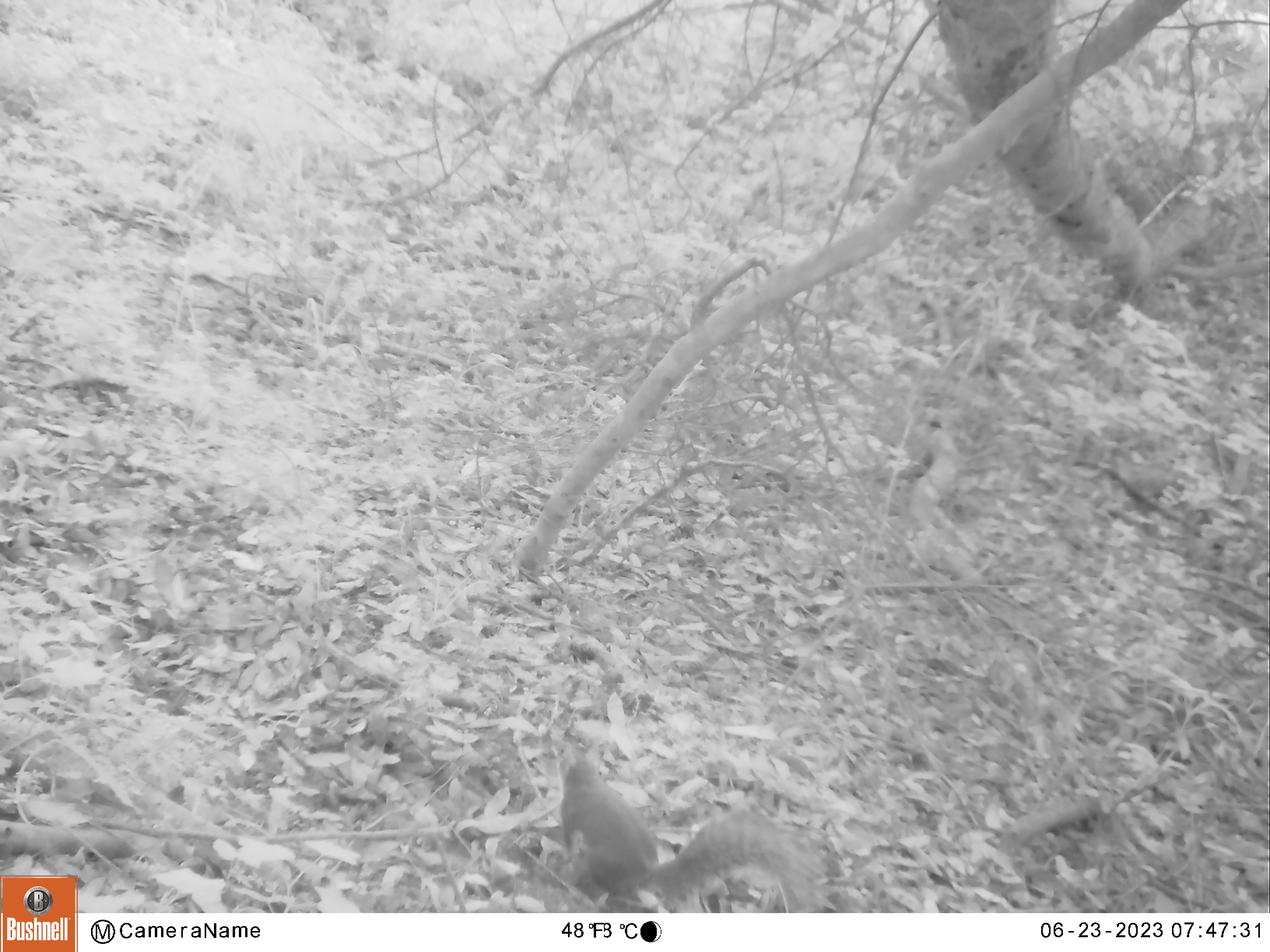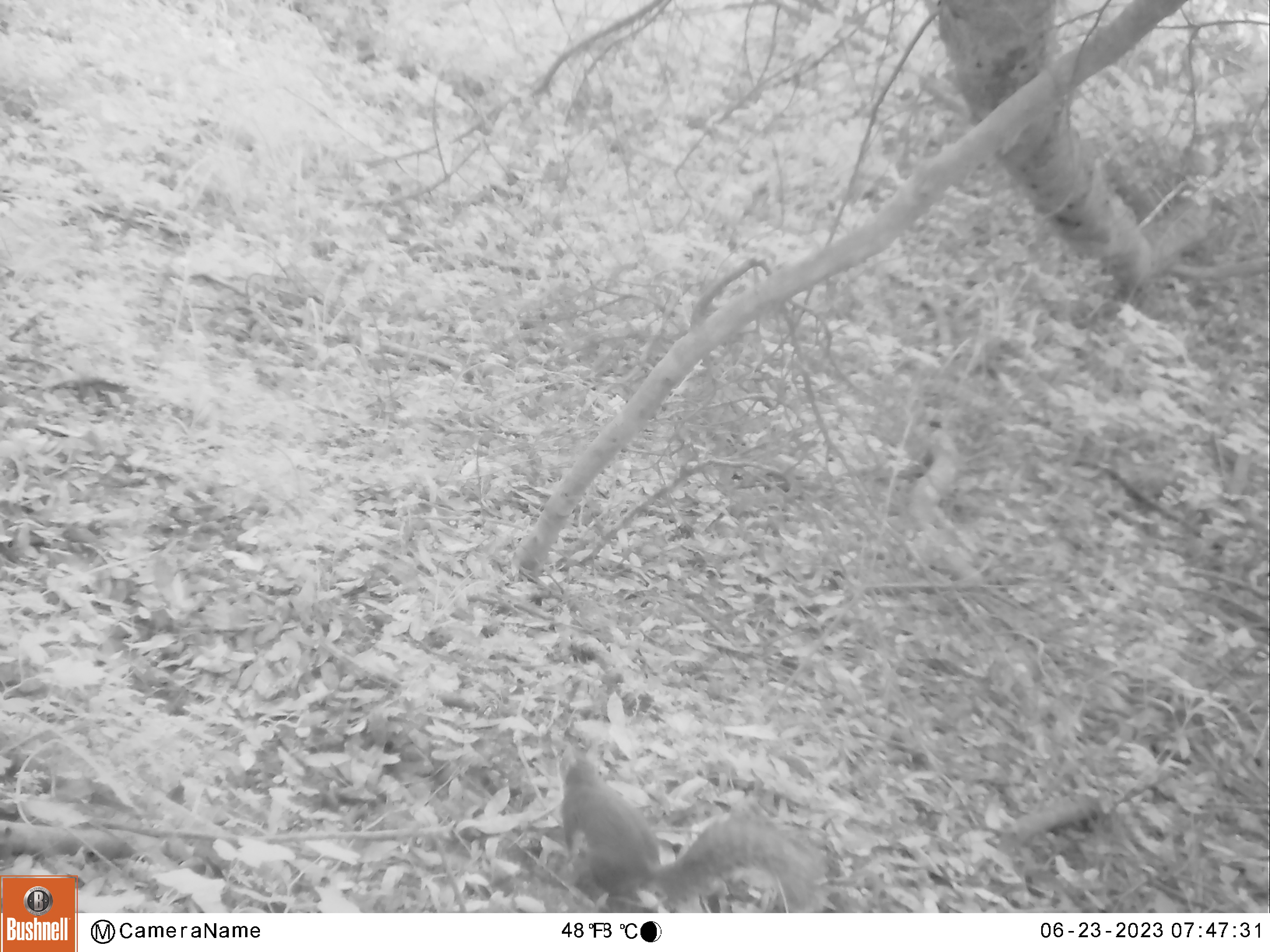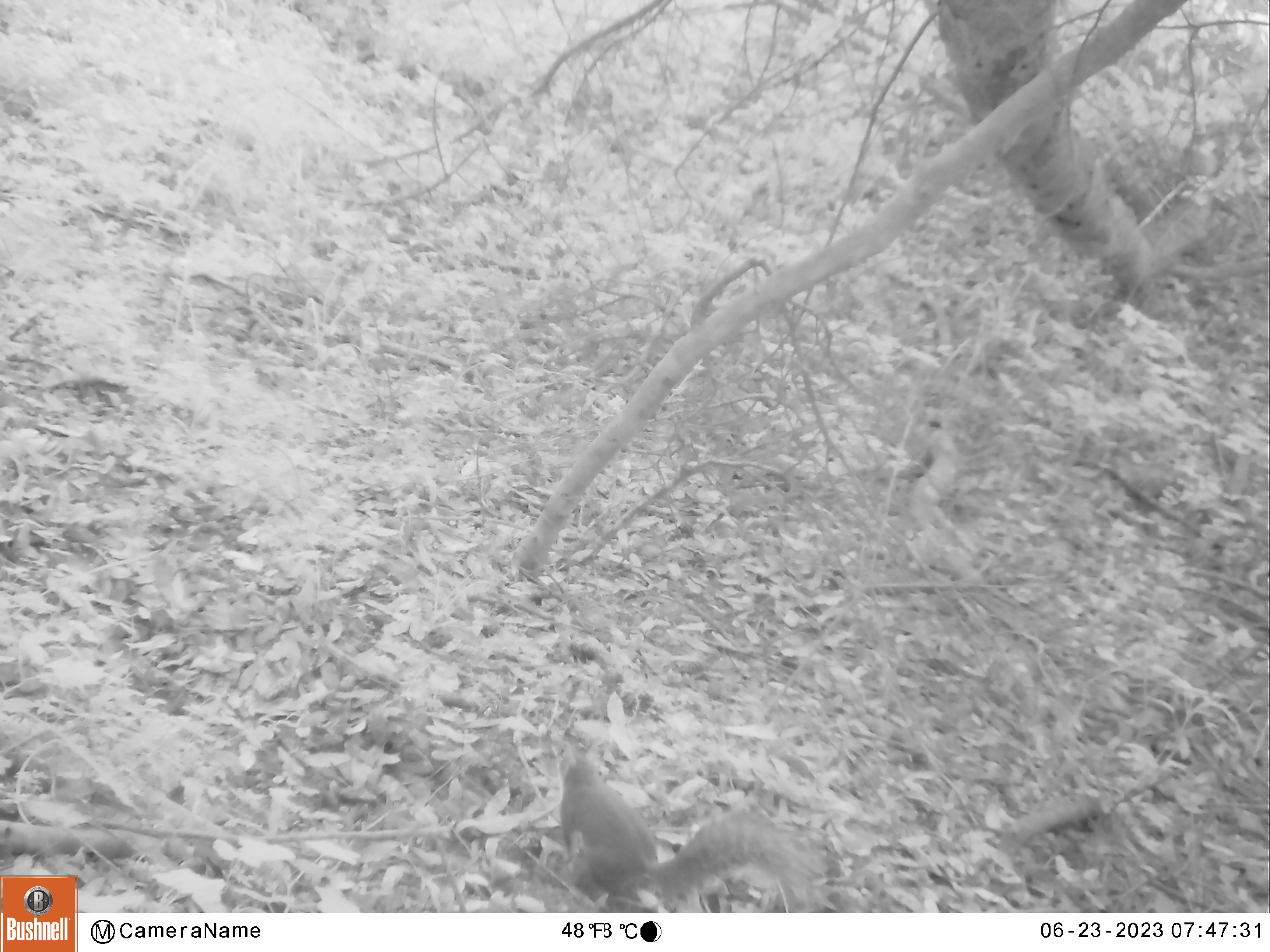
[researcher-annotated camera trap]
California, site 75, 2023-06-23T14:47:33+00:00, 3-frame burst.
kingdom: Animalia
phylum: Chordata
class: Mammalia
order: Rodentia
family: Sciuridae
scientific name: Sciuridae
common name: squirrel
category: unknown squirrel